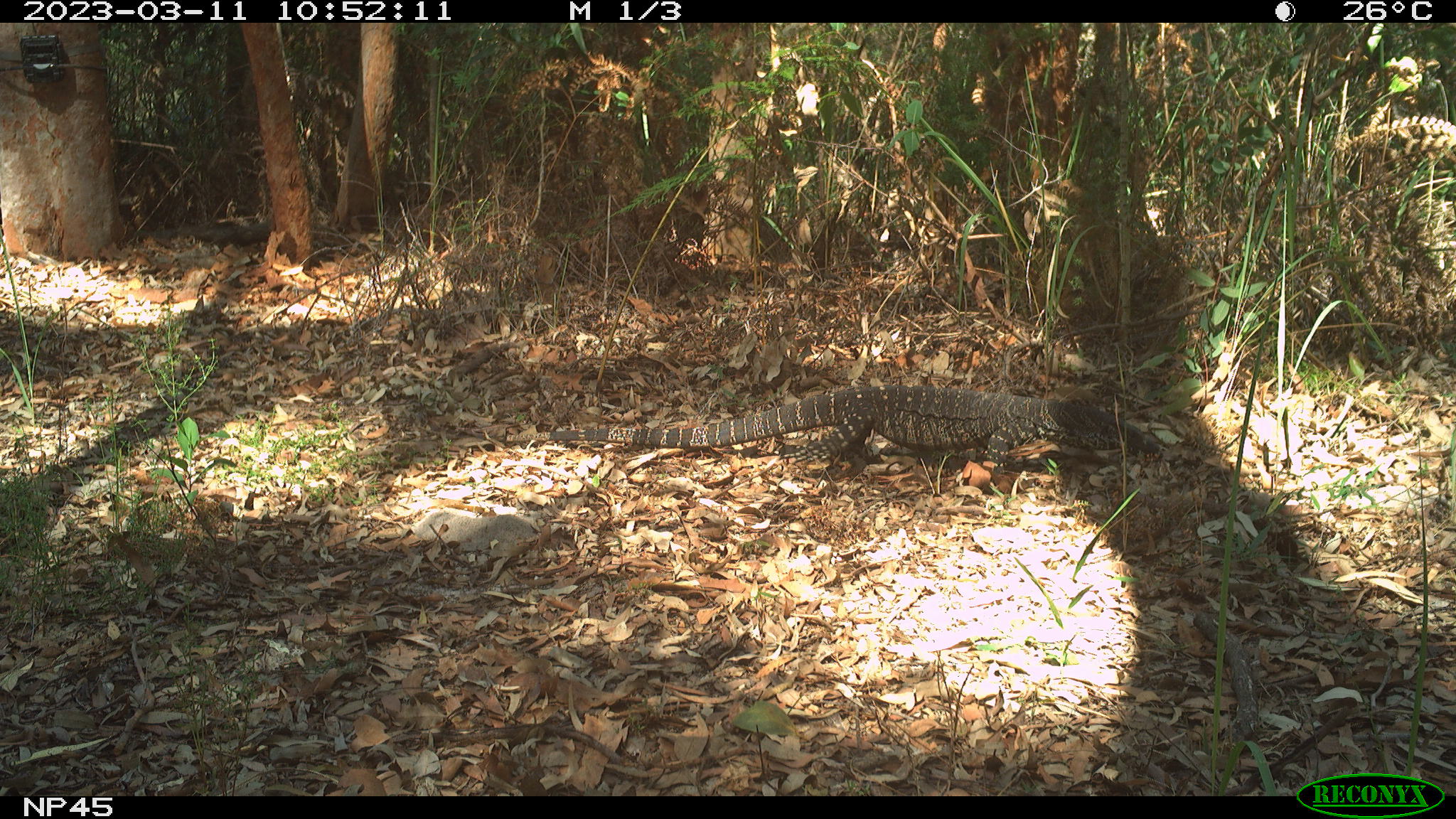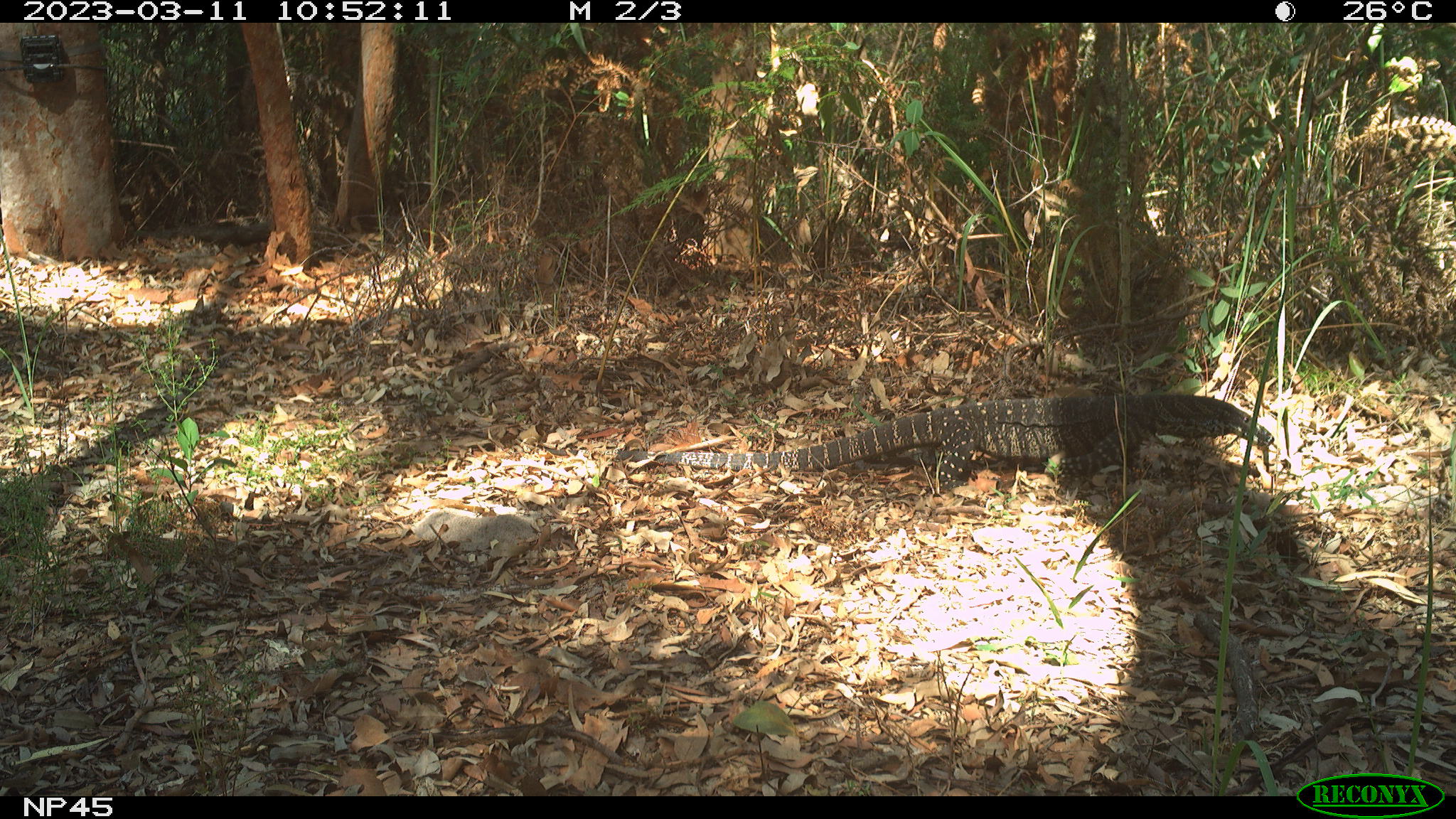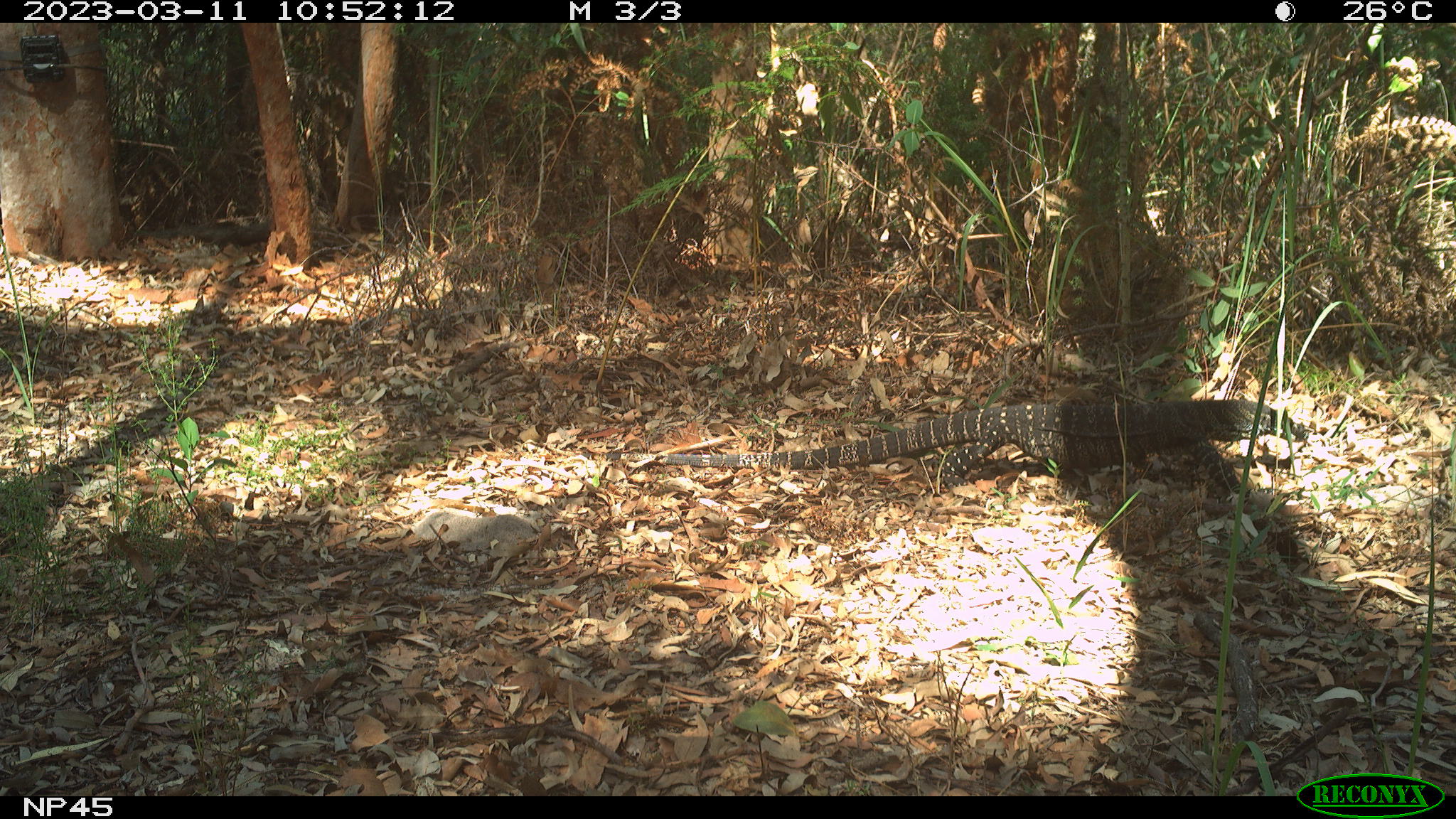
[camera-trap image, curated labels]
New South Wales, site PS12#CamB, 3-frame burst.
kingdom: Animalia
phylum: Chordata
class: Reptilia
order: Squamata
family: Varanidae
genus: Varanus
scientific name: Varanus varius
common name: lace monitor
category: goanna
Goanna (lace monitor) (Varanus varius).